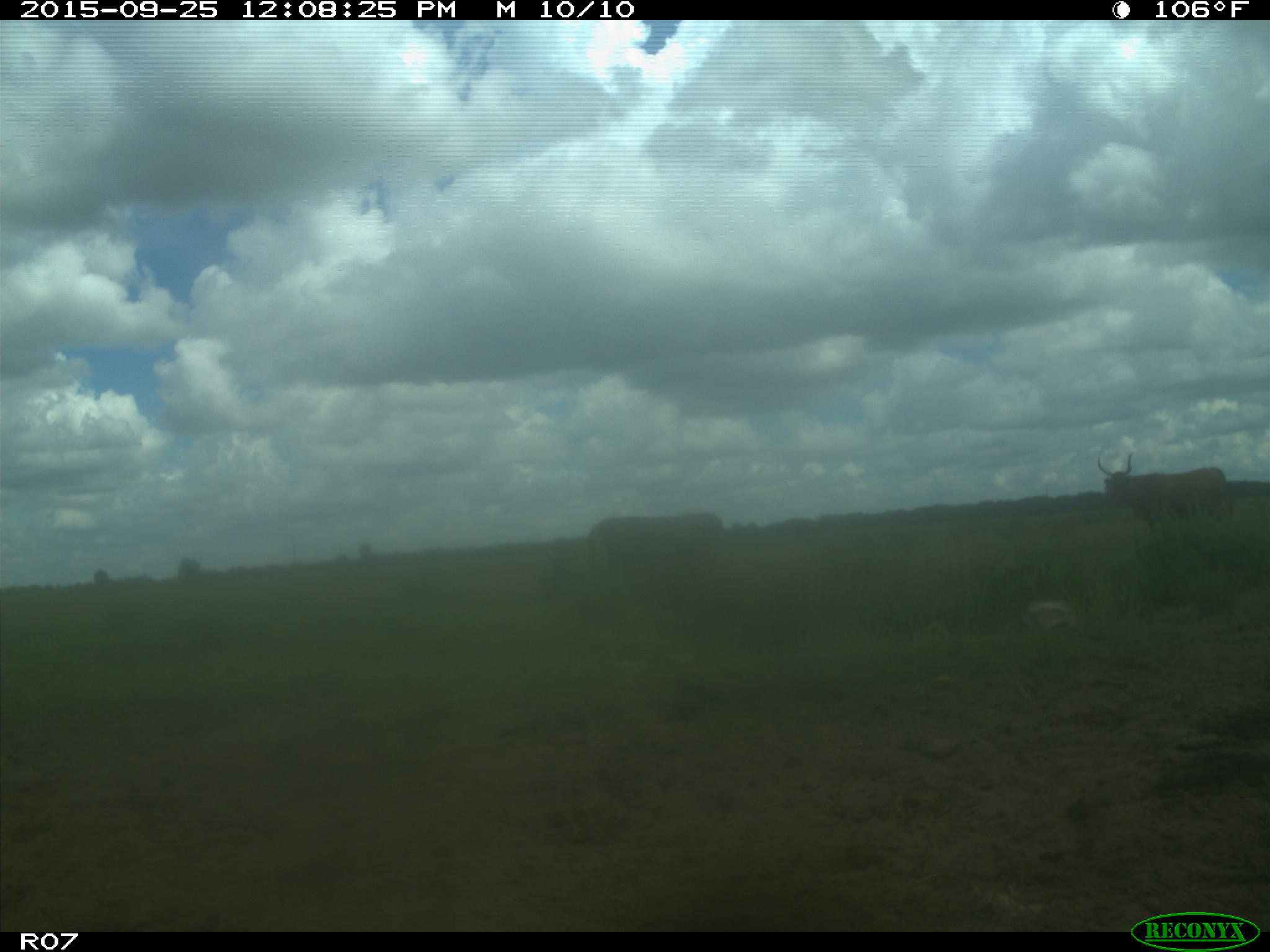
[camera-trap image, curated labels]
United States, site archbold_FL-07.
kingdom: Animalia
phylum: Chordata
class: Mammalia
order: Artiodactyla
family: Bovidae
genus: Bos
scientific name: Bos taurus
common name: domestic cow